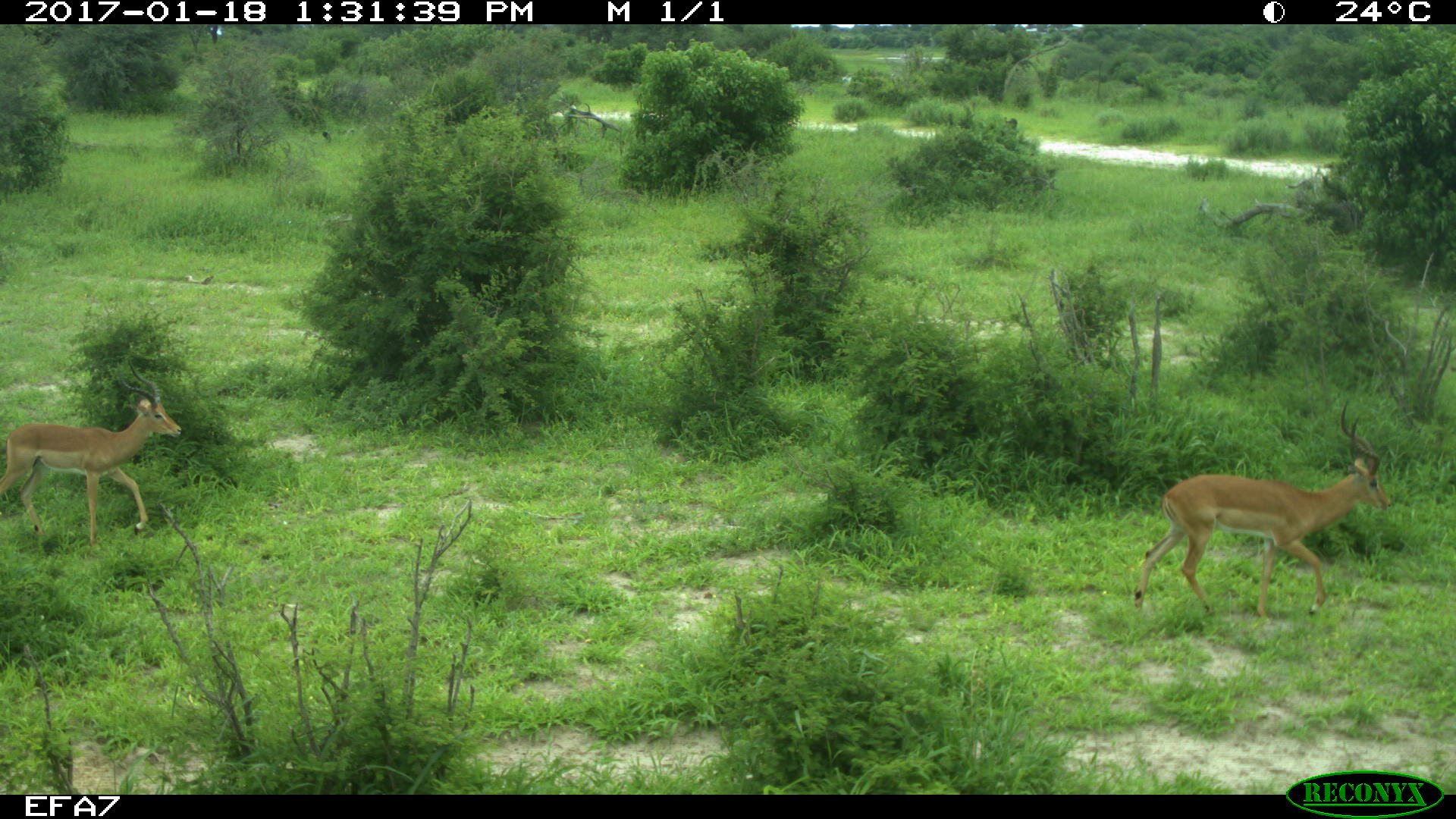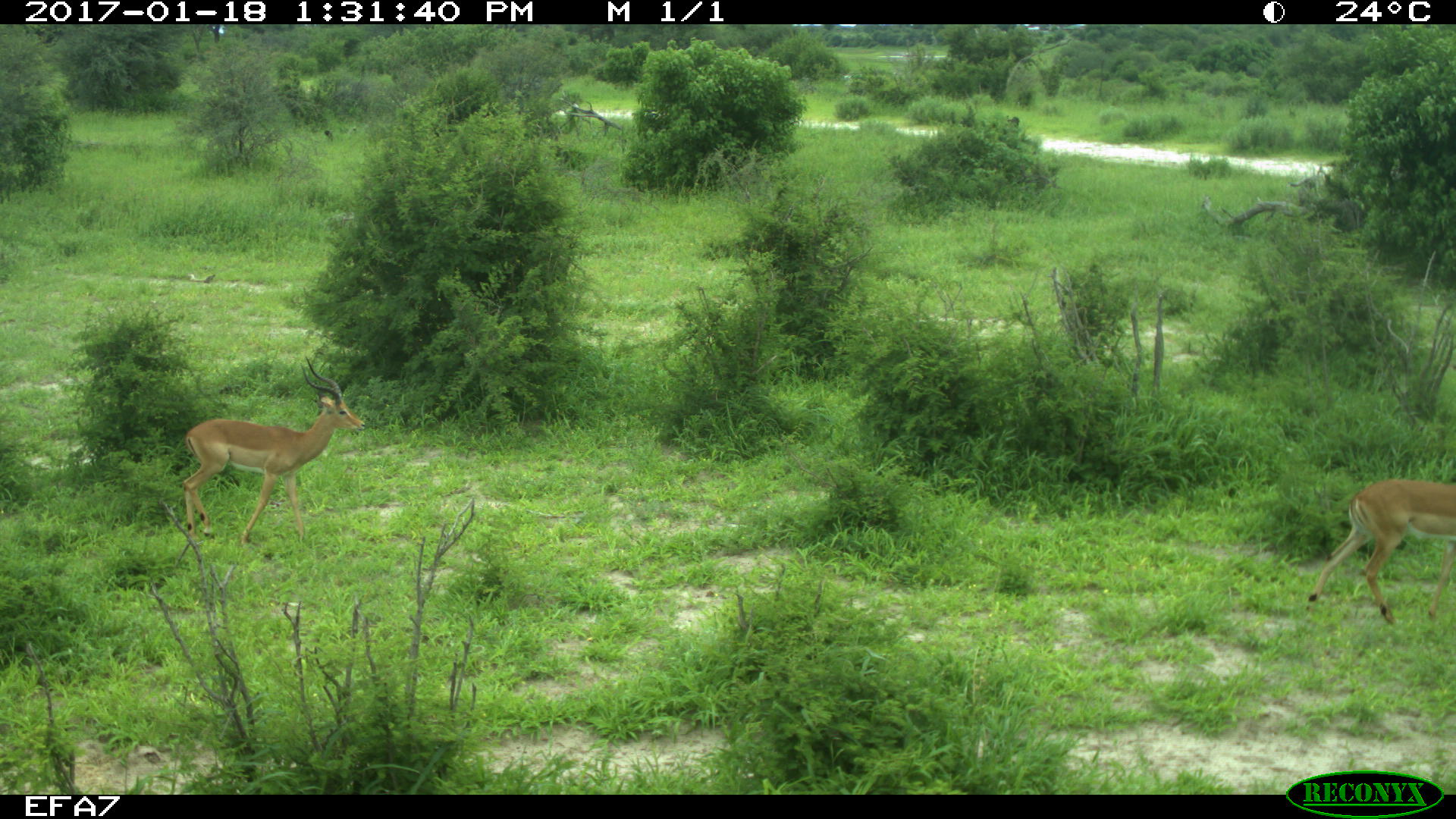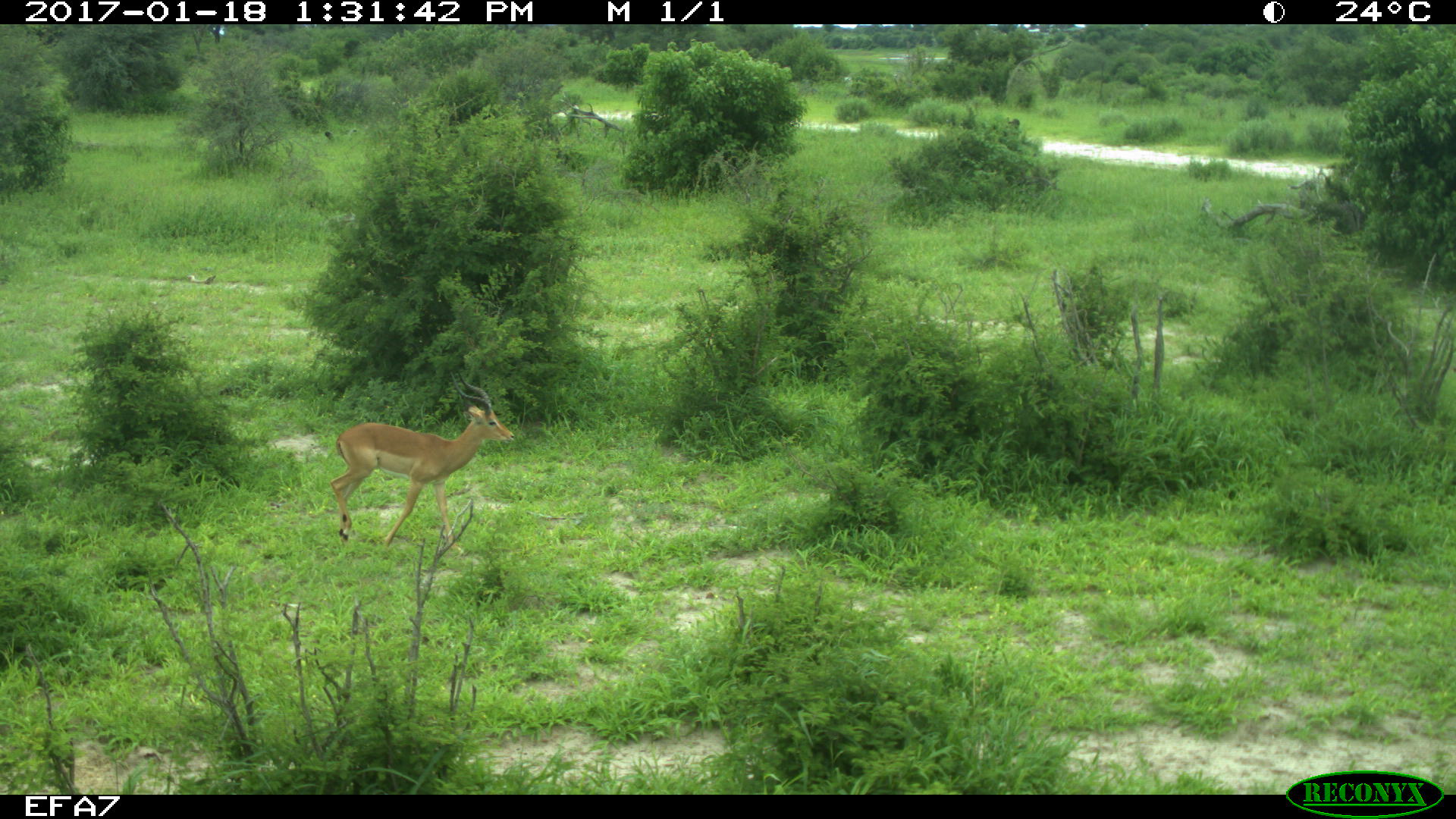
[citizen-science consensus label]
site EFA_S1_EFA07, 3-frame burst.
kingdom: Animalia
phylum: Chordata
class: Mammalia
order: Artiodactyla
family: Bovidae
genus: Aepyceros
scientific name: Aepyceros melampus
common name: impala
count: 2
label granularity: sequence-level